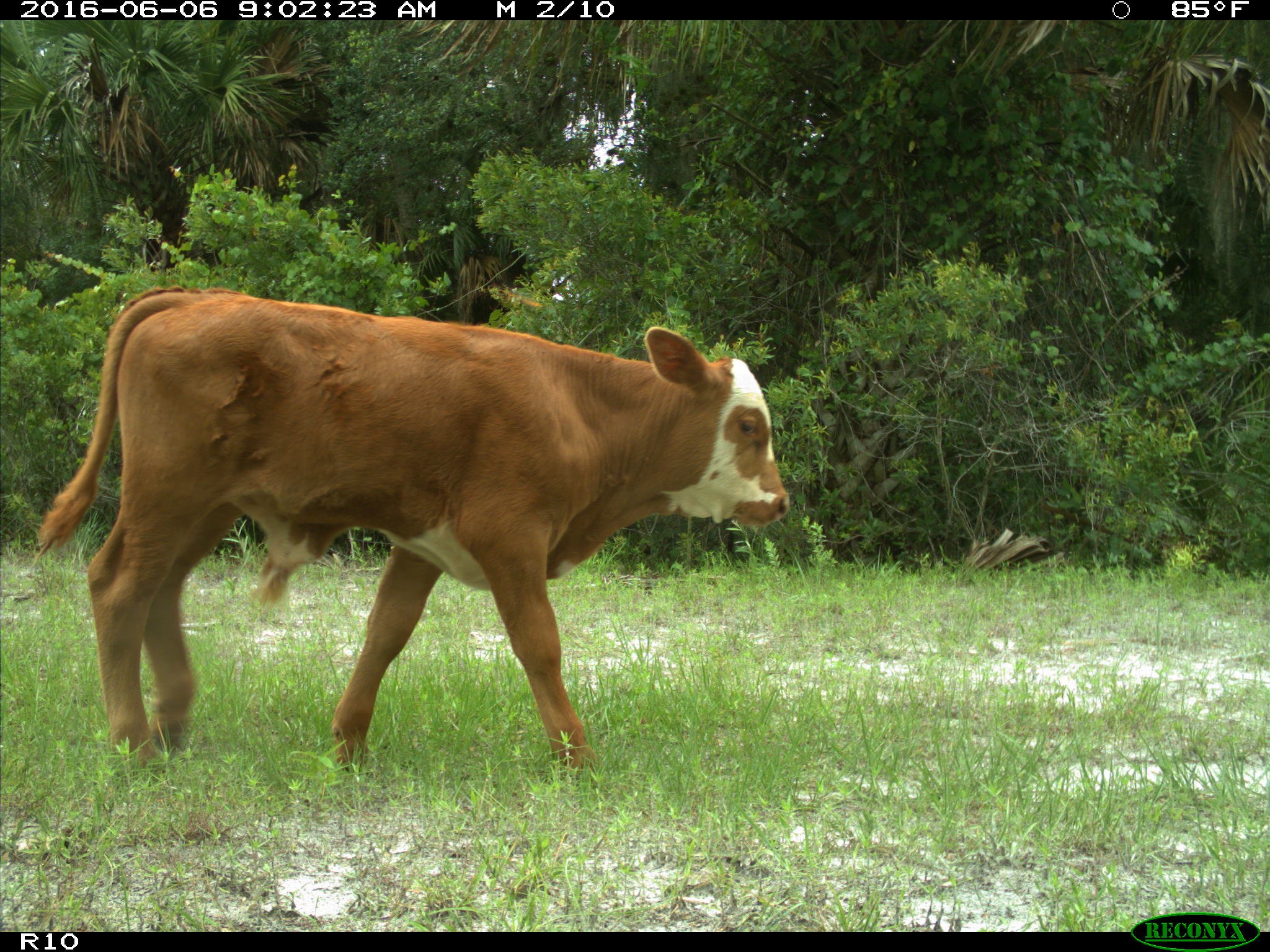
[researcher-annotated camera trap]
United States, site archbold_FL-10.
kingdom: Animalia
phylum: Chordata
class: Mammalia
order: Artiodactyla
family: Bovidae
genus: Bos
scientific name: Bos taurus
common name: domestic cow